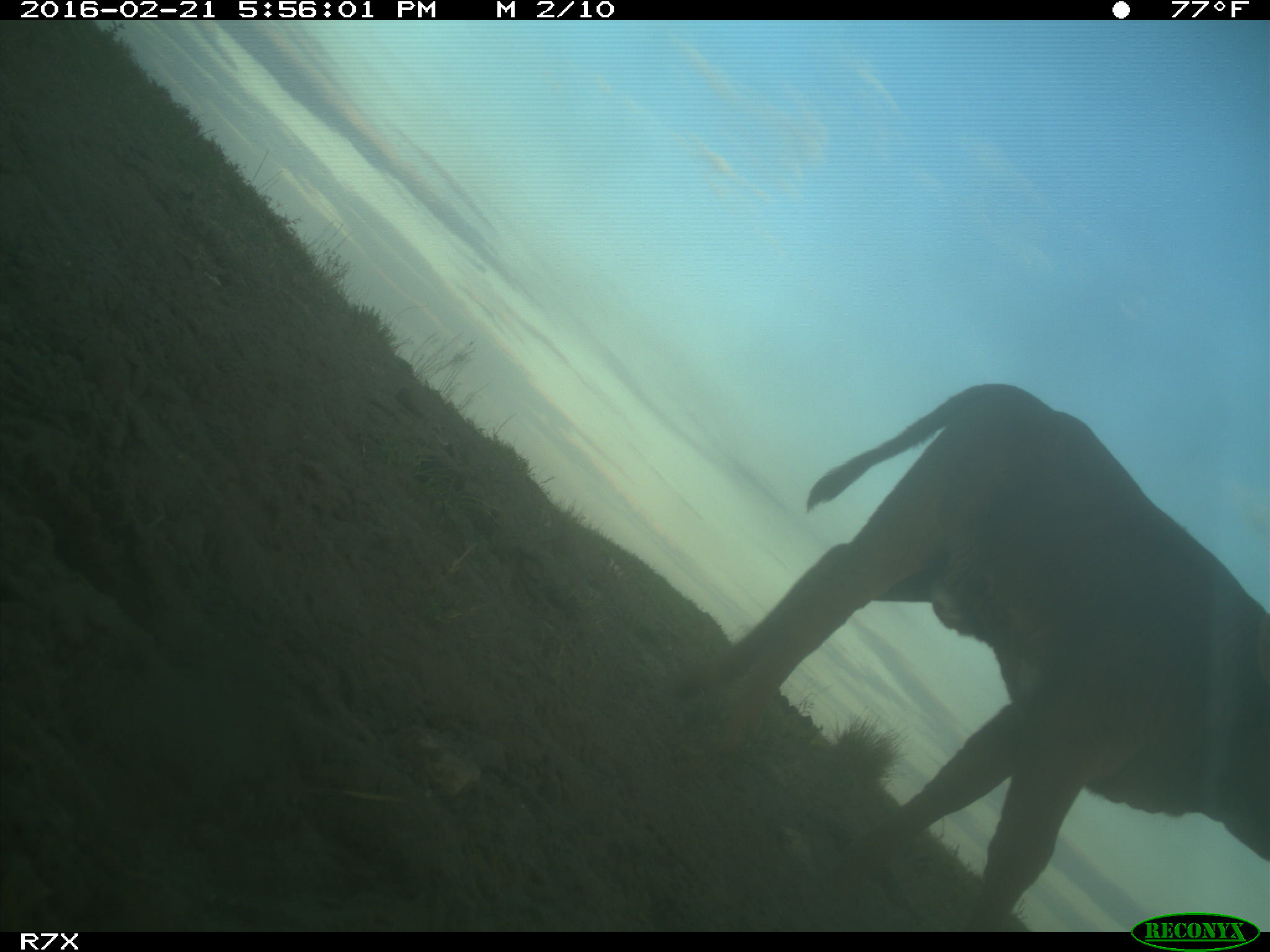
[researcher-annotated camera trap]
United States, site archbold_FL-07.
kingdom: Animalia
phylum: Chordata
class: Mammalia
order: Artiodactyla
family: Bovidae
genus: Bos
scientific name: Bos taurus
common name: domestic cow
Bos taurus (domestic cow).